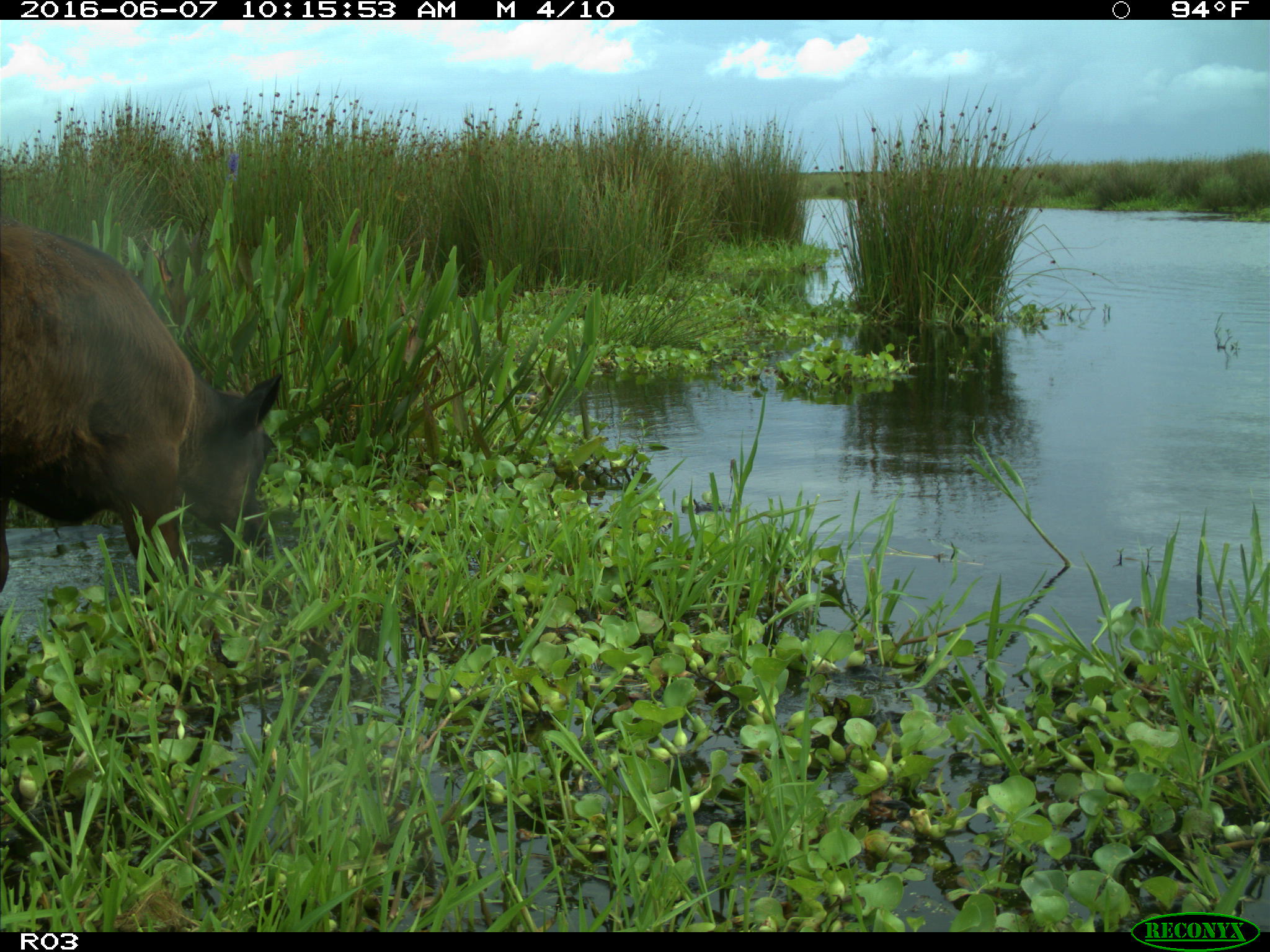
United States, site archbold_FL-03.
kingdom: Animalia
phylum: Chordata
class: Mammalia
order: Artiodactyla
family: Bovidae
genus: Bos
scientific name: Bos taurus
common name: domestic cow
Bos taurus (domestic cow).